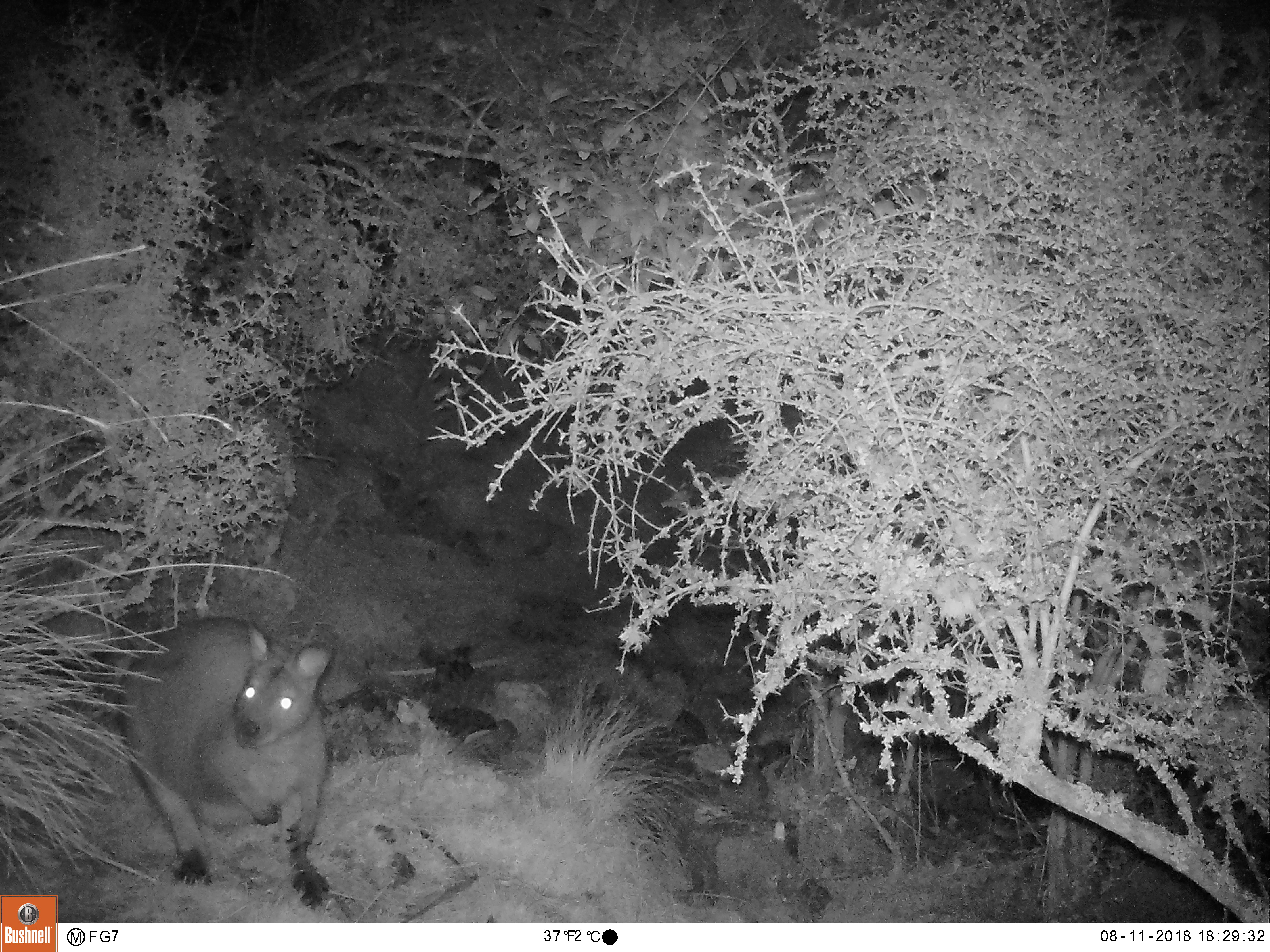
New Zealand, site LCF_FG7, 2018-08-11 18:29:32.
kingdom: Animalia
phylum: Chordata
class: Mammalia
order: Diprotodontia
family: Macropodidae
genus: Notamacropus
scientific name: Notamacropus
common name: wallaby